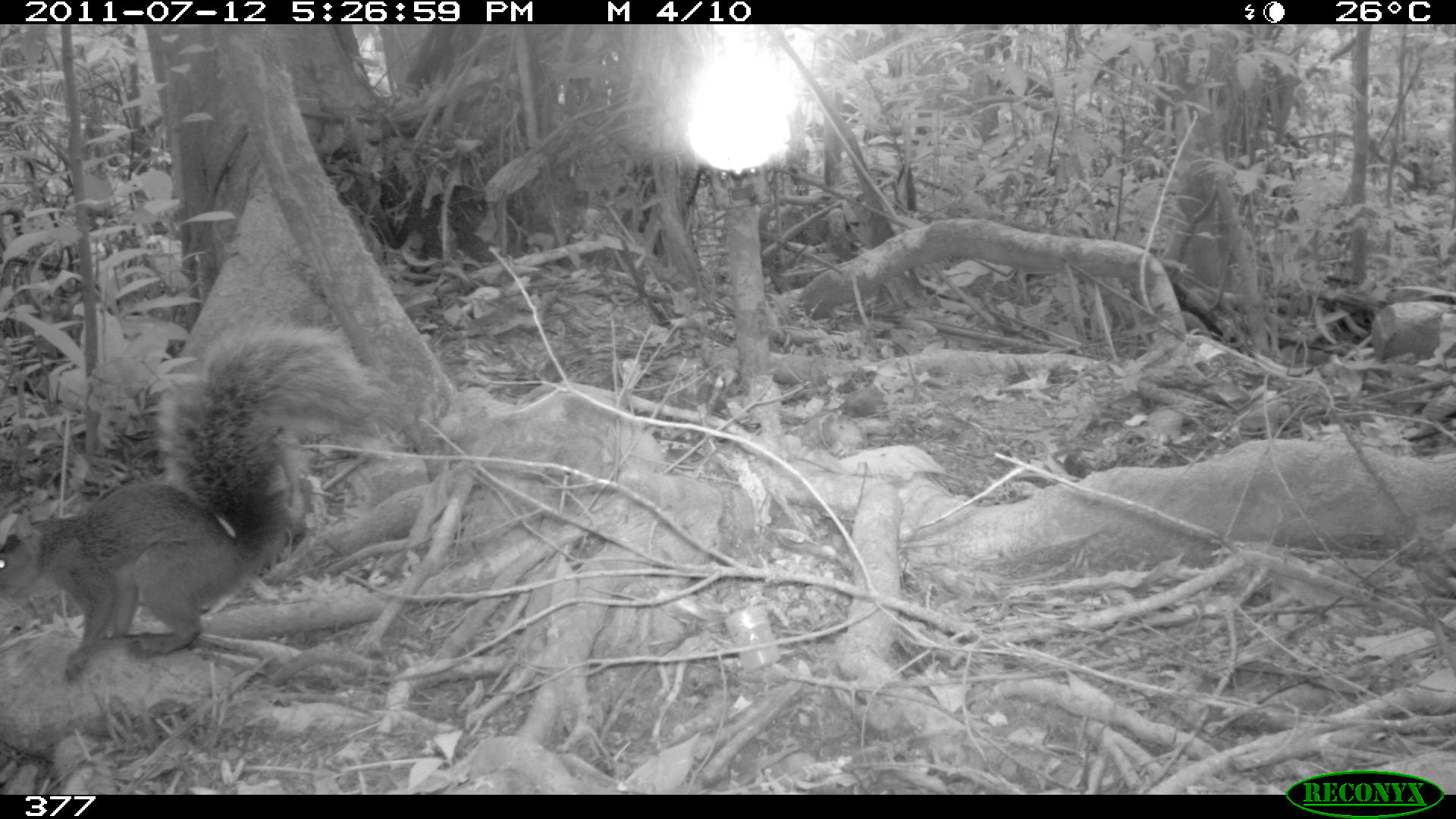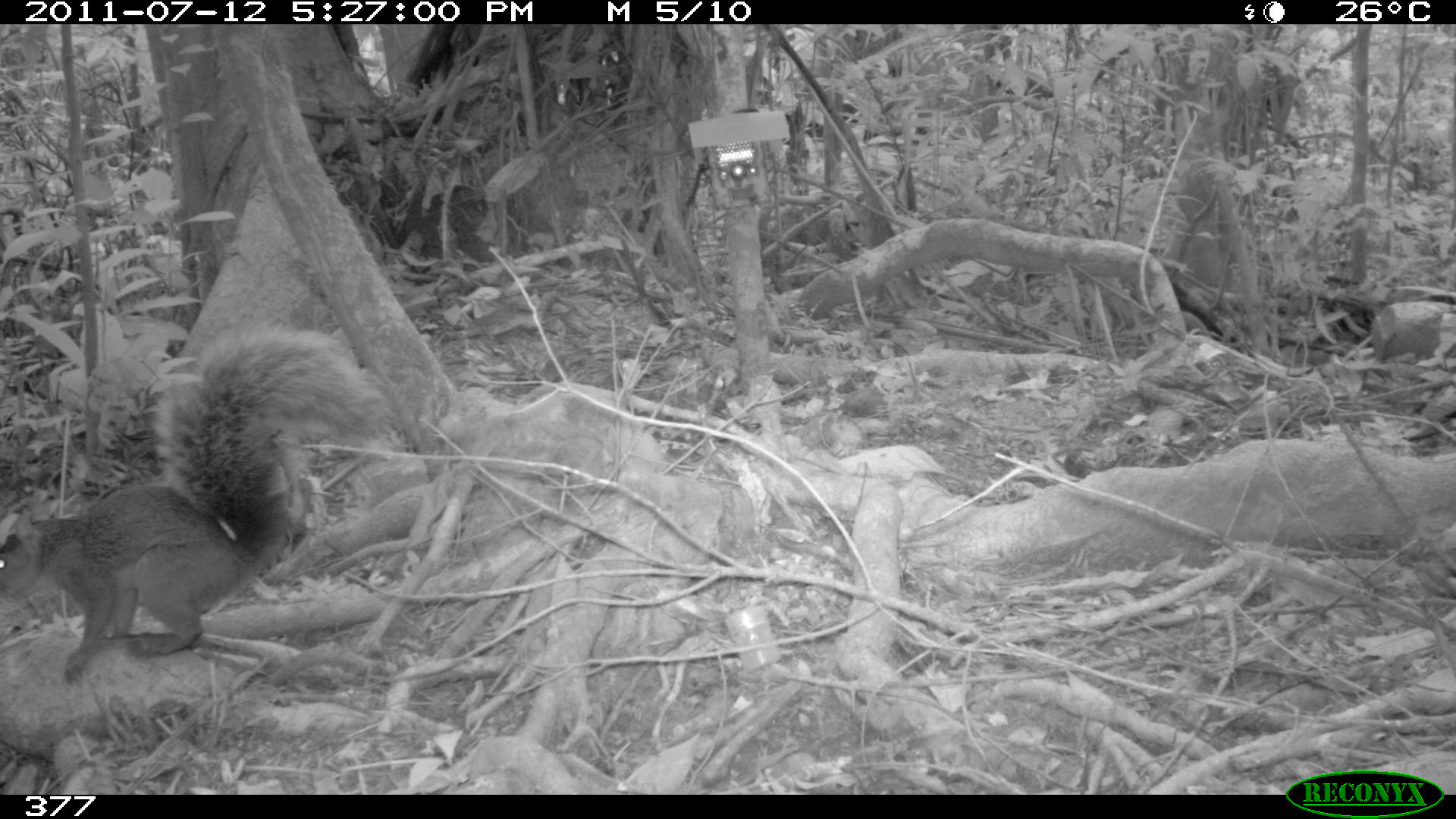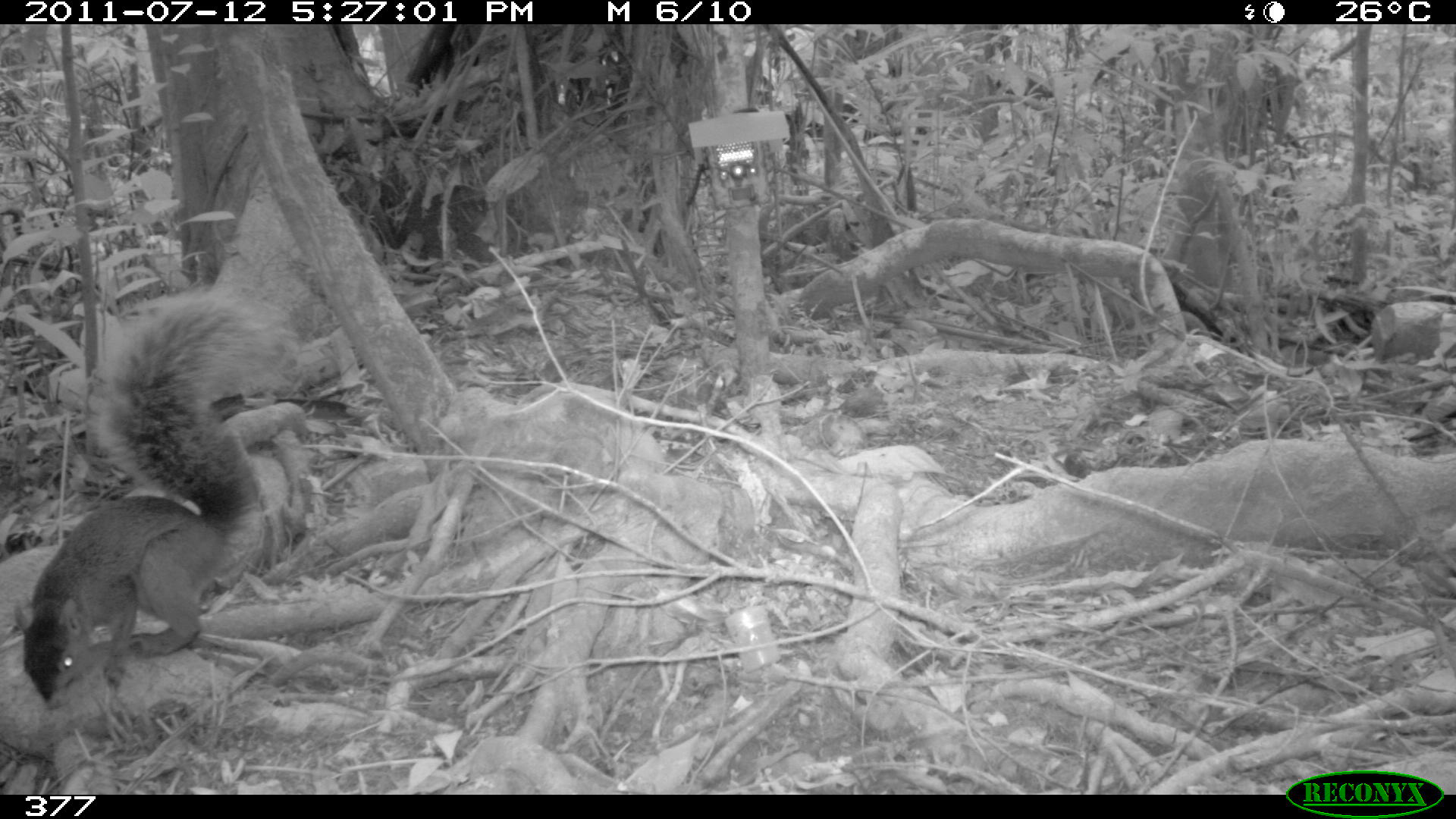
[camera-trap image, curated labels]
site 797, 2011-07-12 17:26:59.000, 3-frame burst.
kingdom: Animalia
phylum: Chordata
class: Mammalia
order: Rodentia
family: Sciuridae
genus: Sciurus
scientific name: Sciurus spadiceus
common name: southern amazon red squirrel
Sciurus spadiceus (southern amazon red squirrel).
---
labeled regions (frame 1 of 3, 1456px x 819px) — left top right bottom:
sciurus spadiceus: 0 322 383 683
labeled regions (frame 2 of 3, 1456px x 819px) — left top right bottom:
sciurus spadiceus: 0 315 392 687